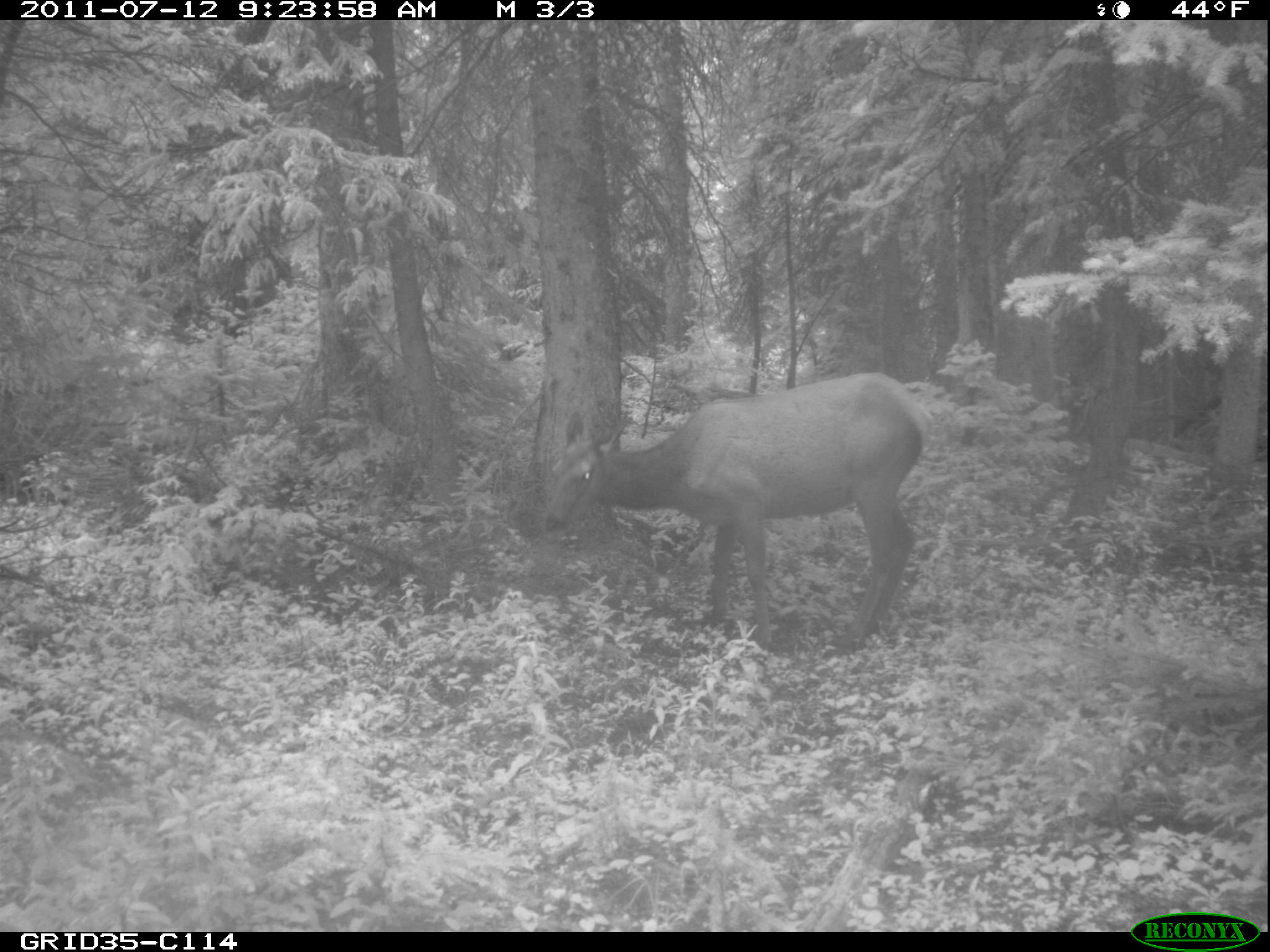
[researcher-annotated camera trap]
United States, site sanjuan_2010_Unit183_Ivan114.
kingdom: Animalia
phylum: Chordata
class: Mammalia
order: Artiodactyla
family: Cervidae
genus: Cervus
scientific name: Cervus elaphus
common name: red deer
Cervus elaphus (red deer).